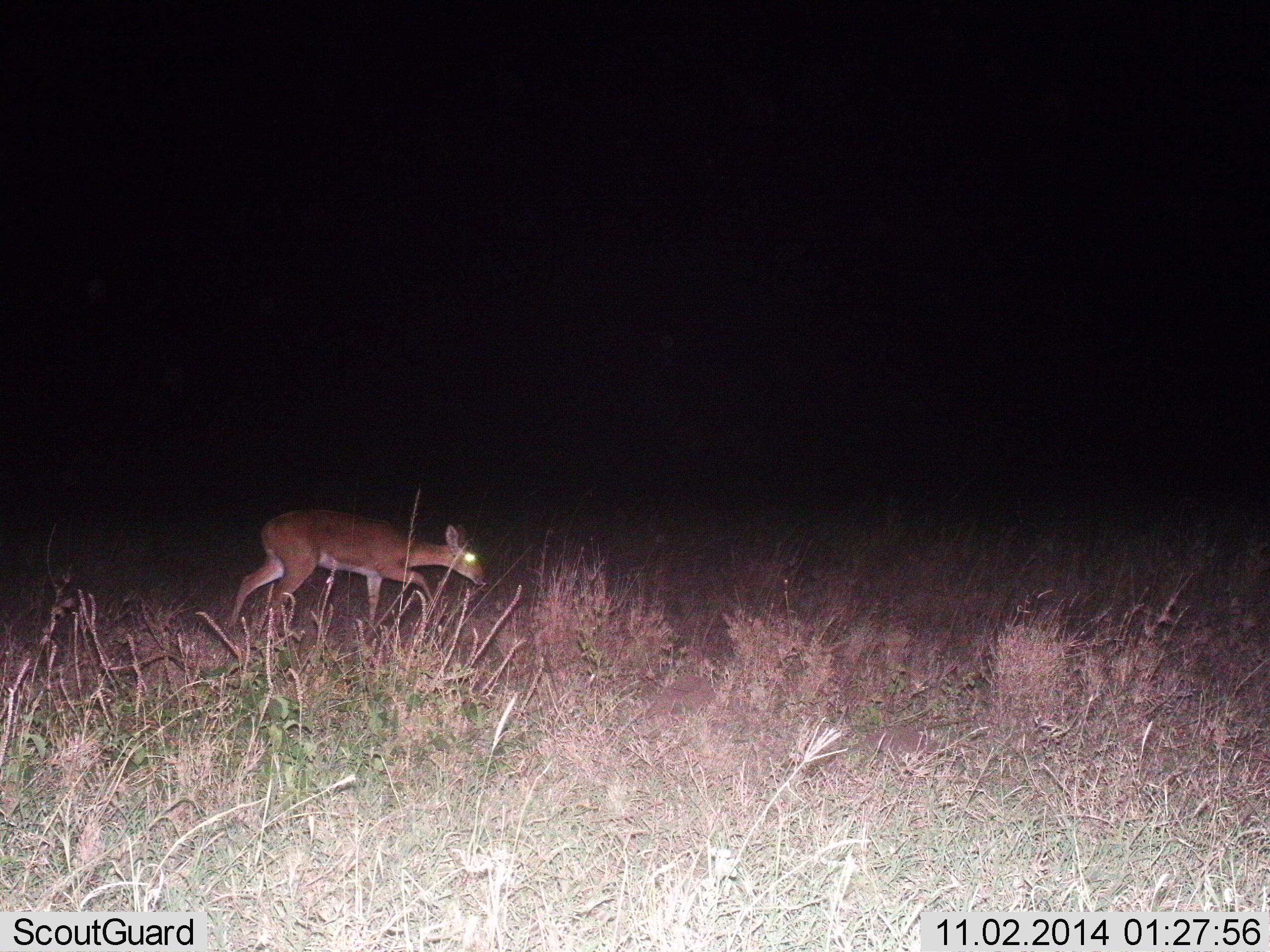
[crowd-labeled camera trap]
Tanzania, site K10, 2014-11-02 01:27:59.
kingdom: Animalia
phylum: Chordata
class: Mammalia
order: Artiodactyla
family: Bovidae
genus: Redunca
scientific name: Redunca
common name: reedbuck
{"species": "reedbuck (Redunca)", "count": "1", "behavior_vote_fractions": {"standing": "0%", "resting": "0%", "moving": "80%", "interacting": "0%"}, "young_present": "0%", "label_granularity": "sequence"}